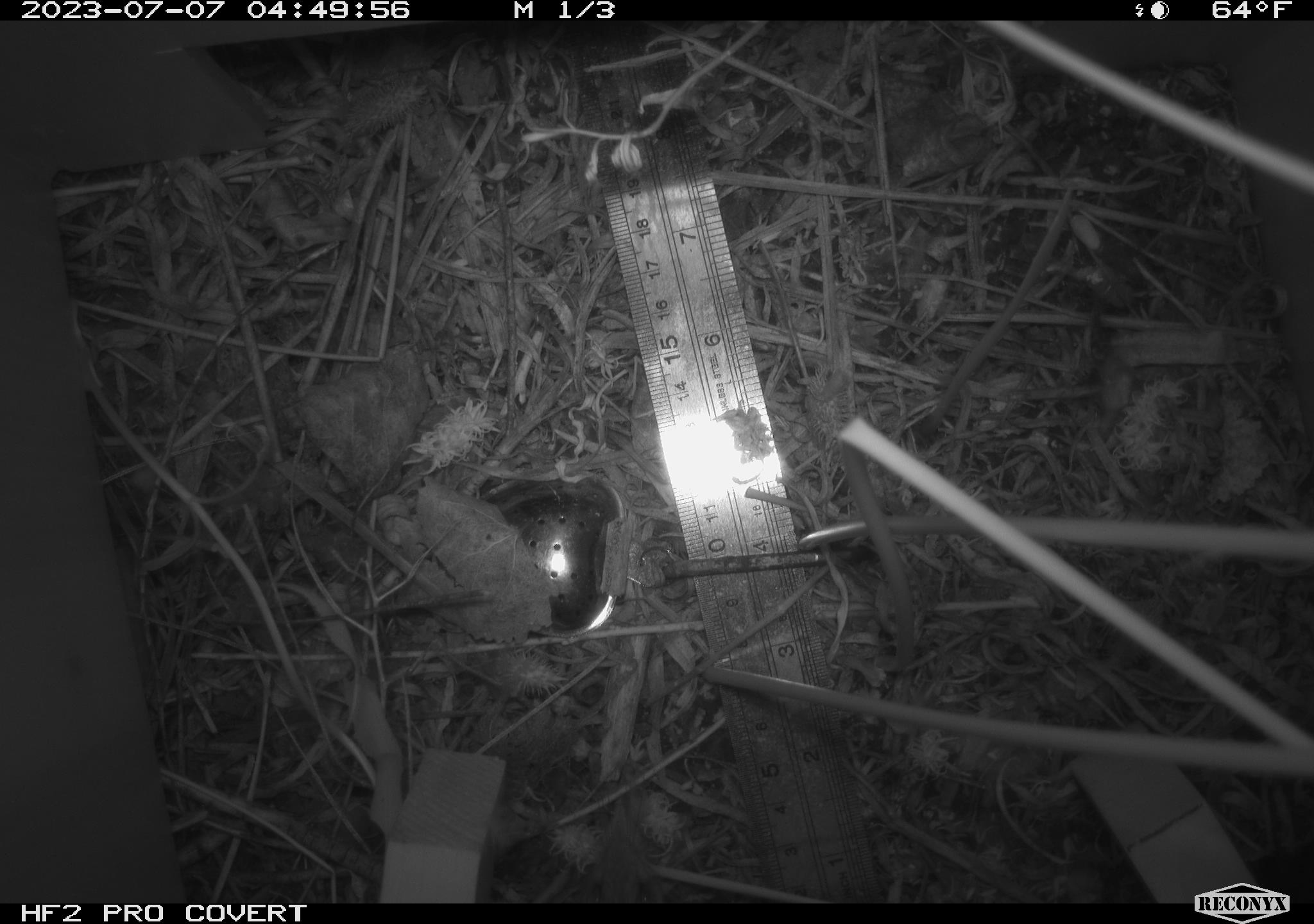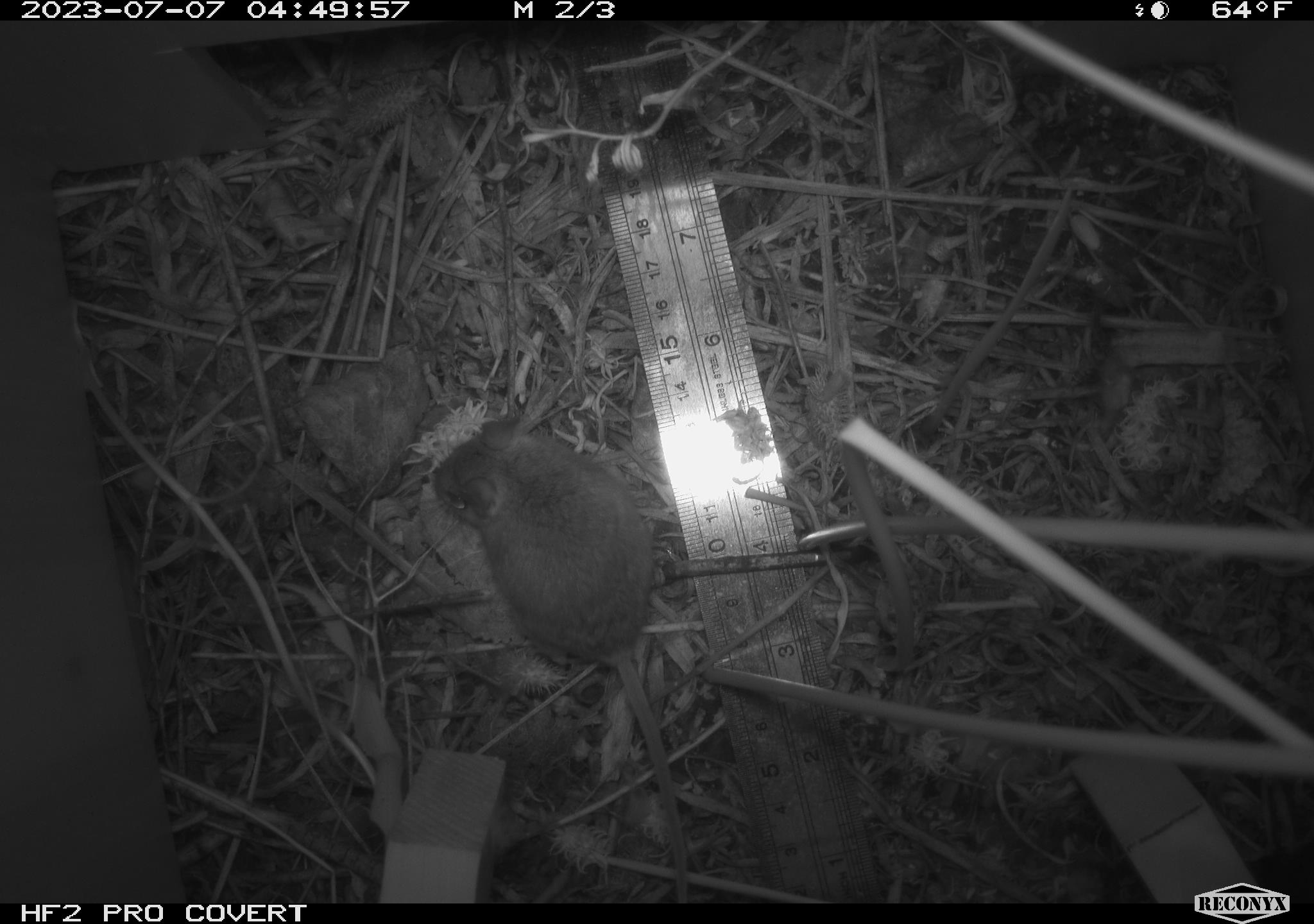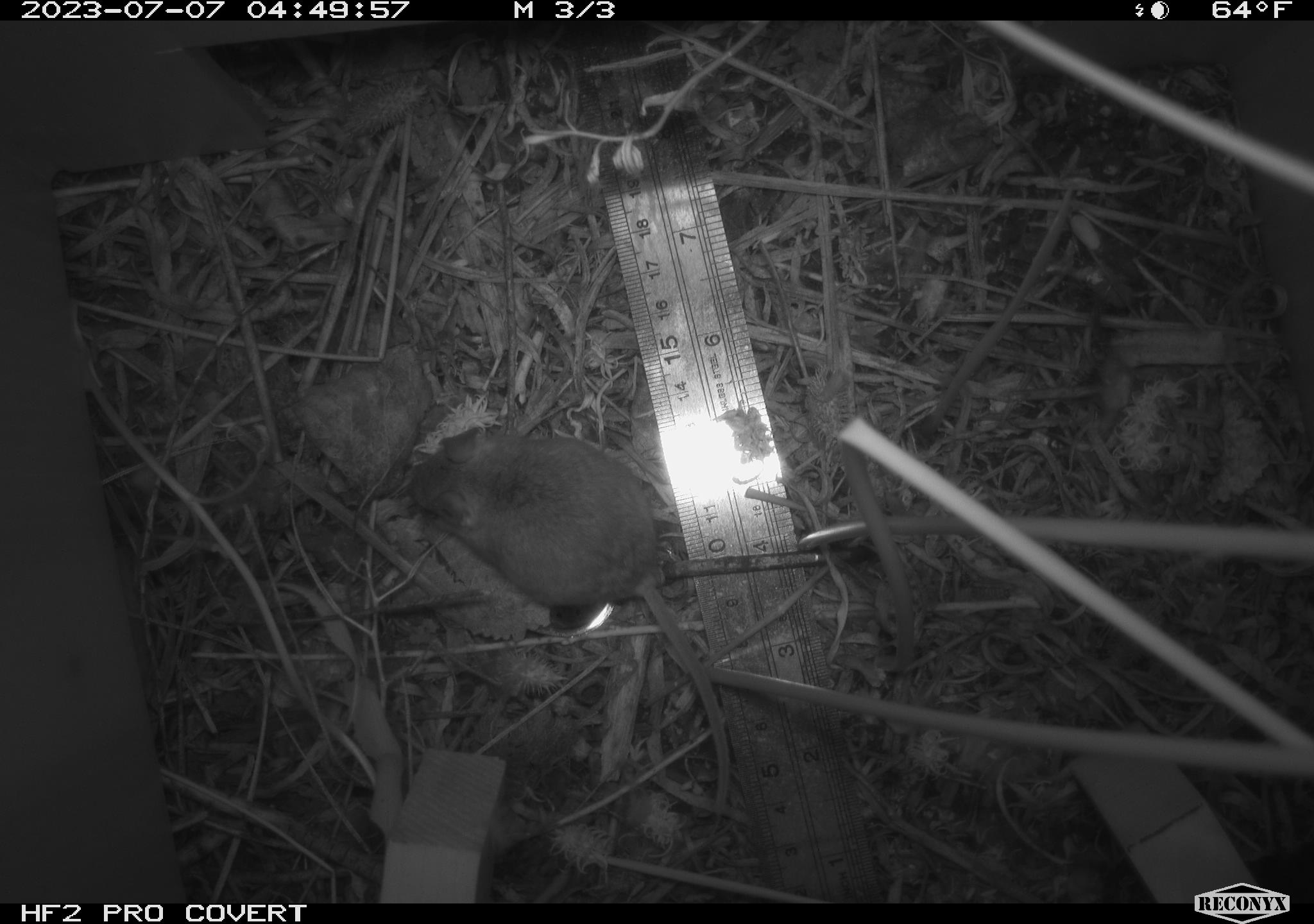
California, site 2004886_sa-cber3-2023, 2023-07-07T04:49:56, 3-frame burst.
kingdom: Animalia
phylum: Chordata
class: Mammalia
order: Rodentia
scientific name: Rodentia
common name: mouse species